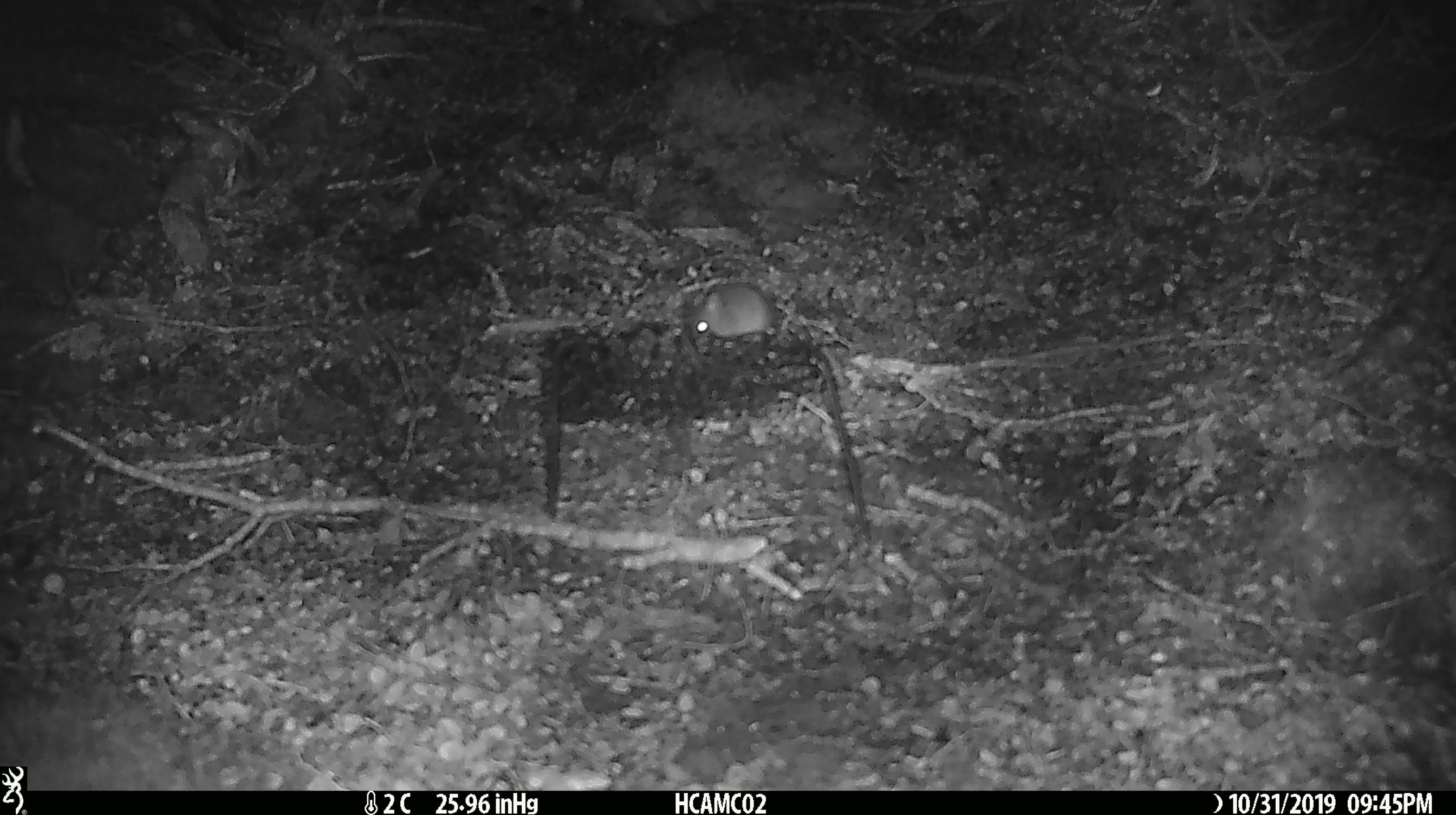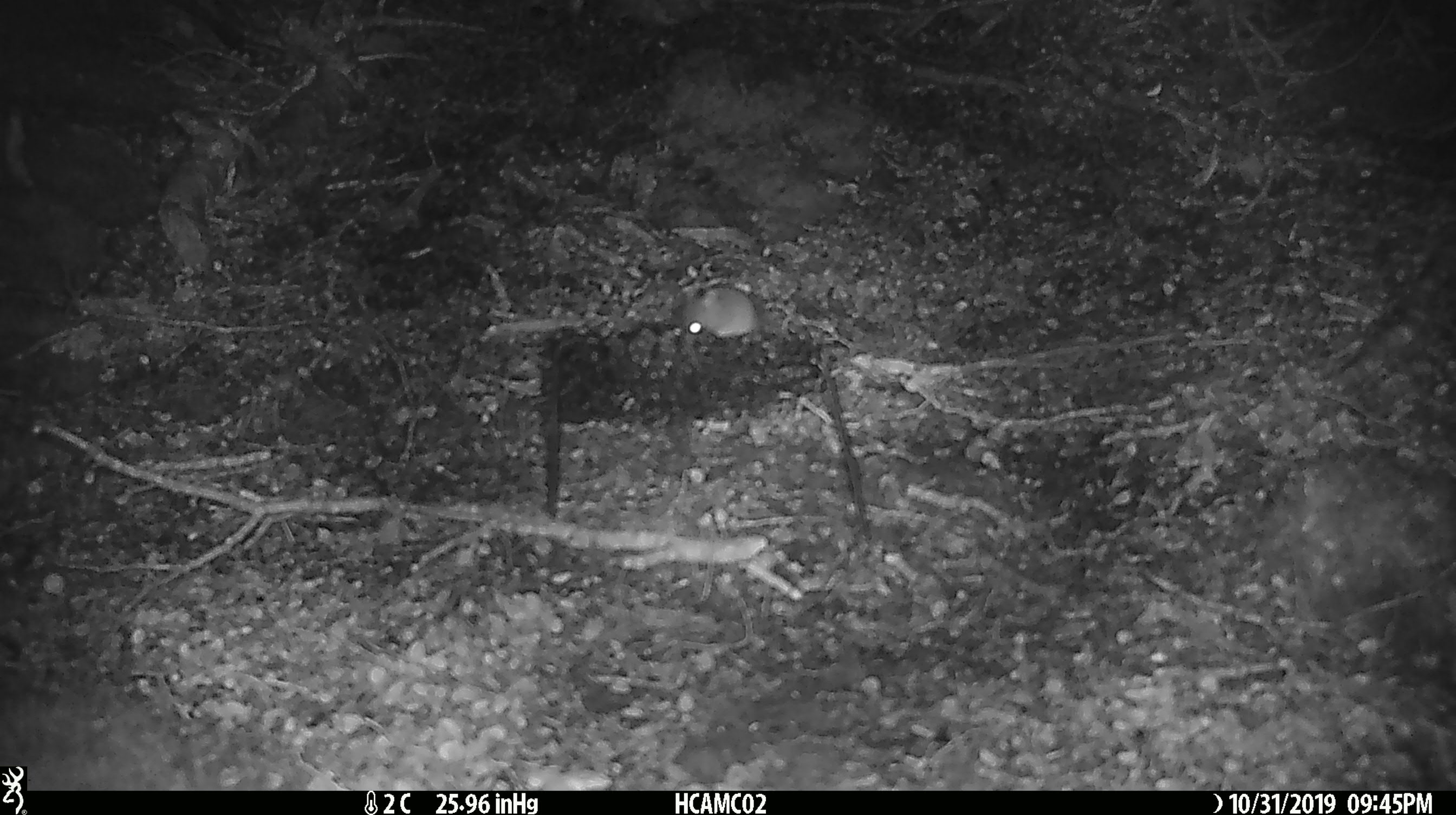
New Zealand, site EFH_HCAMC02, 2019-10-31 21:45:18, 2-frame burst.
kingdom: Animalia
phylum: Chordata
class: Mammalia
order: Rodentia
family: Muridae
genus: Mus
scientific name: Mus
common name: mouse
Mouse (Mus).